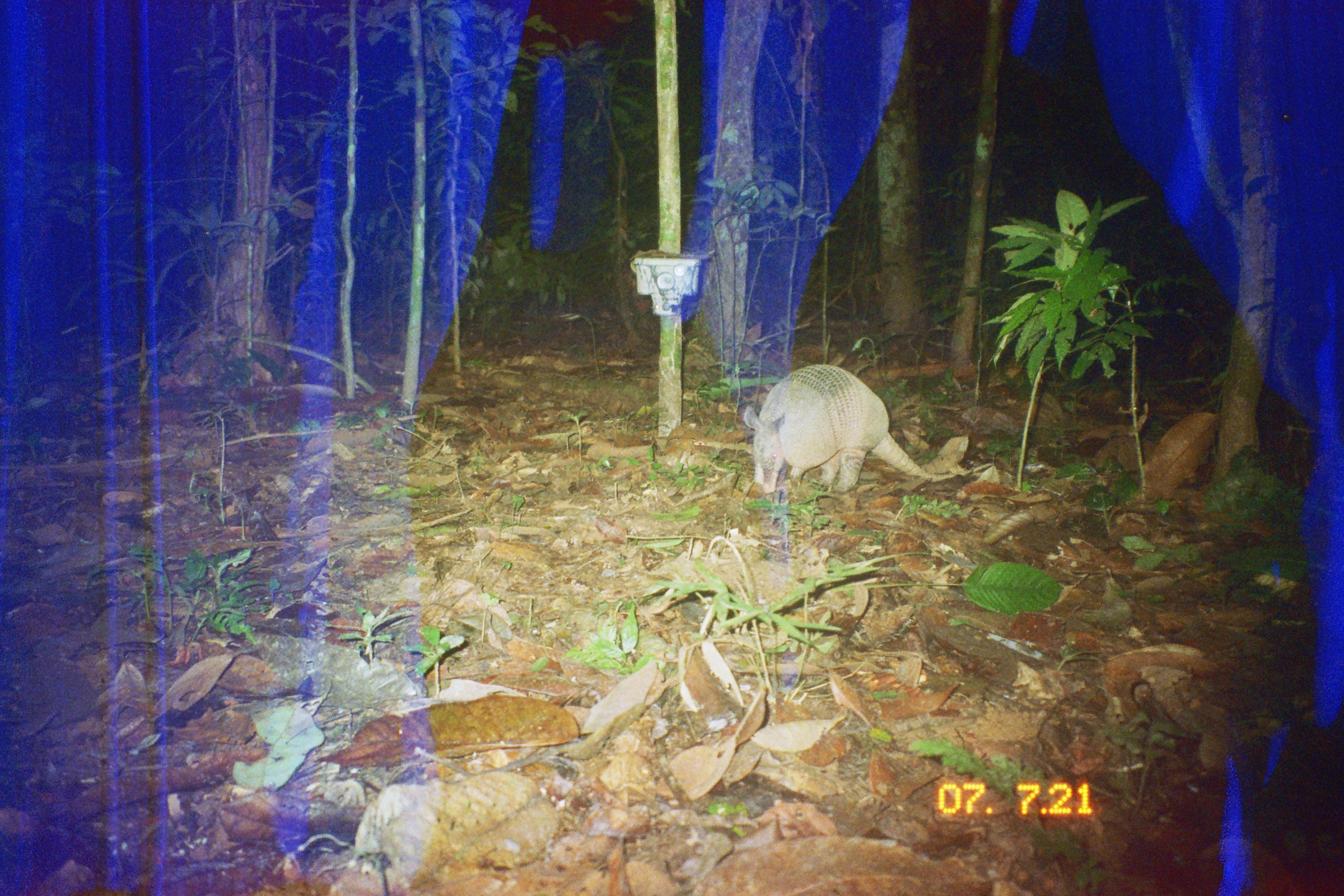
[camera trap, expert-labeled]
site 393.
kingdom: Animalia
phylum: Chordata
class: Mammalia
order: Cingulata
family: Dasypodidae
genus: Dasypus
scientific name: Dasypus novemcinctus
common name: nine-banded armadillo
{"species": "Dasypus novemcinctus (nine-banded armadillo)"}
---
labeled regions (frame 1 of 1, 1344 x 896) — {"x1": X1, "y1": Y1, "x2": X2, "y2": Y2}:
dasypus novemcinctus: {"x1": 743, "y1": 364, "x2": 993, "y2": 493}